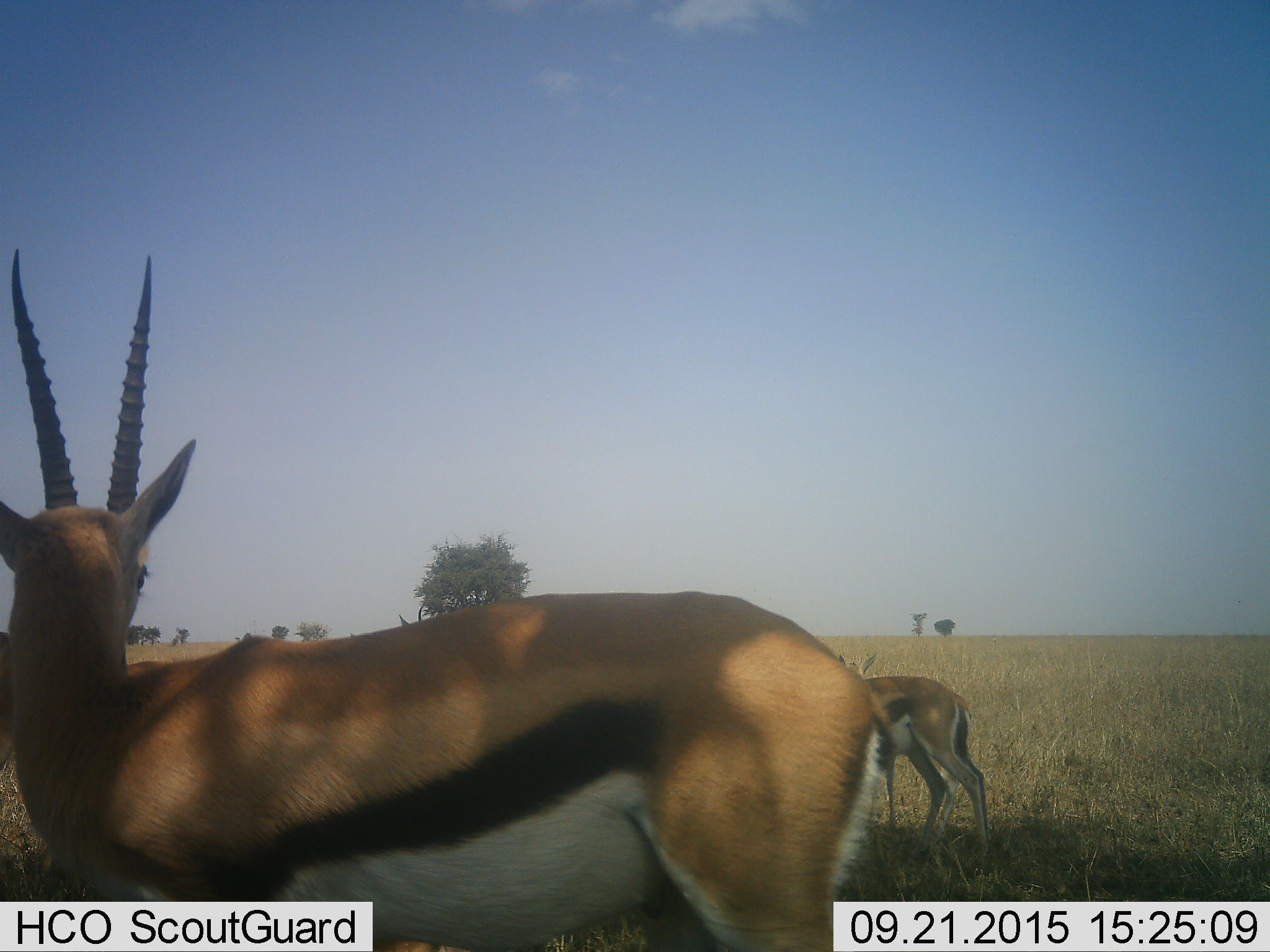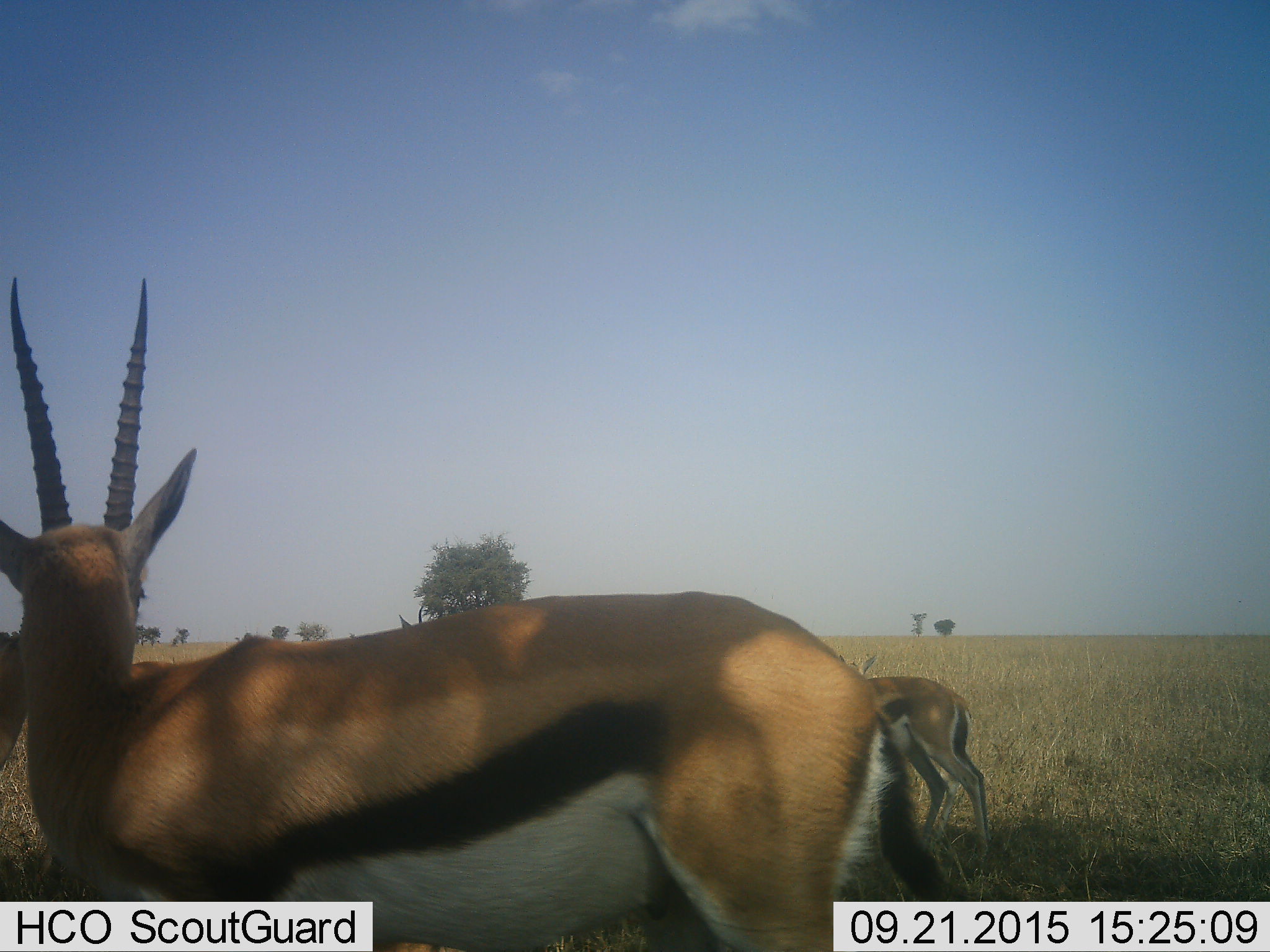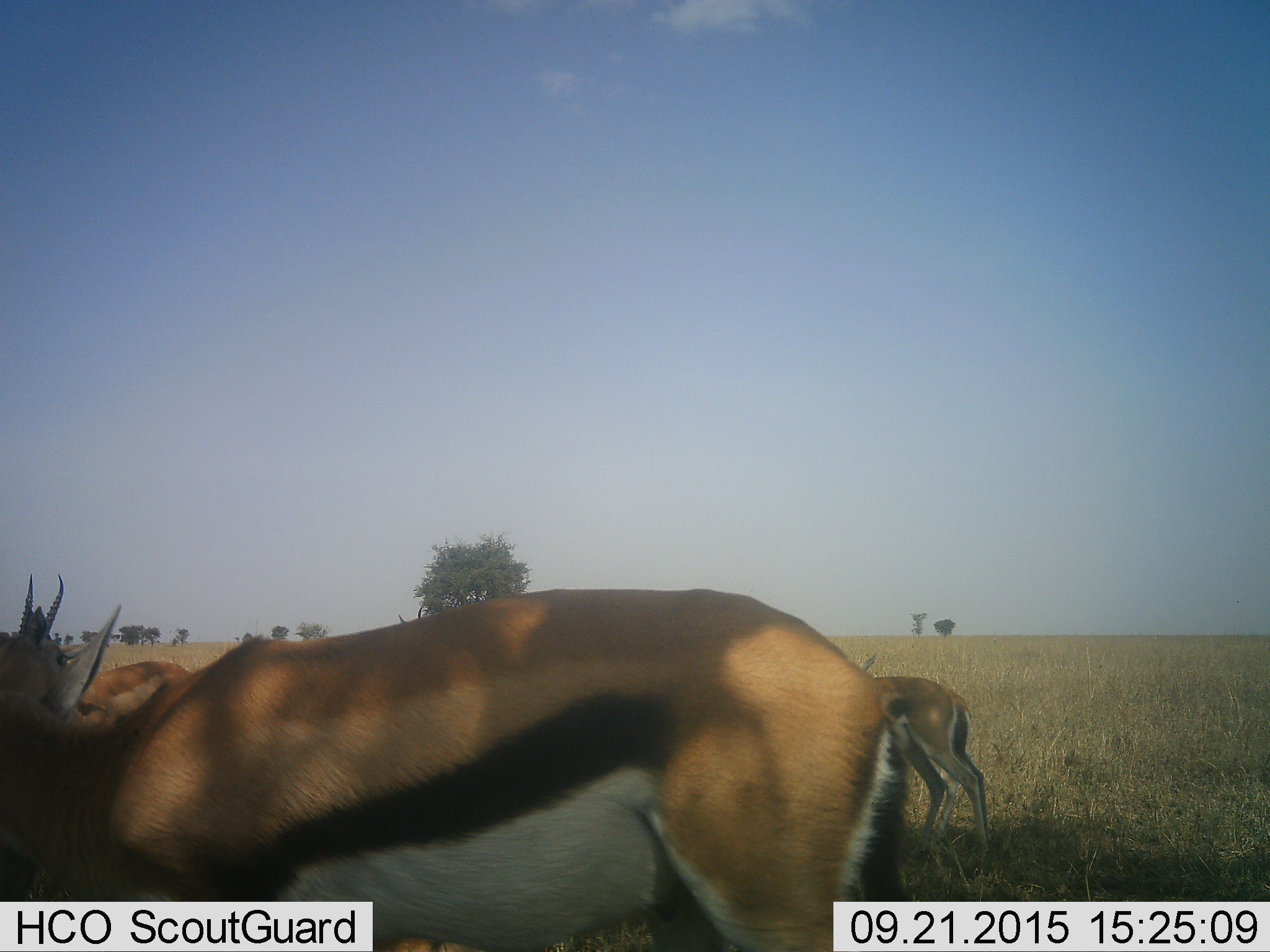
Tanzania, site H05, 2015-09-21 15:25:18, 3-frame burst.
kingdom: Animalia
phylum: Chordata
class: Mammalia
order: Artiodactyla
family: Bovidae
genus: Eudorcas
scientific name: Eudorcas thomsonii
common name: thomson's gazelle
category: gazellethomsons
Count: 5.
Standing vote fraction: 90%.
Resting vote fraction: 10%.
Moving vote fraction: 10%.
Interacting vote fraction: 0%.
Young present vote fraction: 10%.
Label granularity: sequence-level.